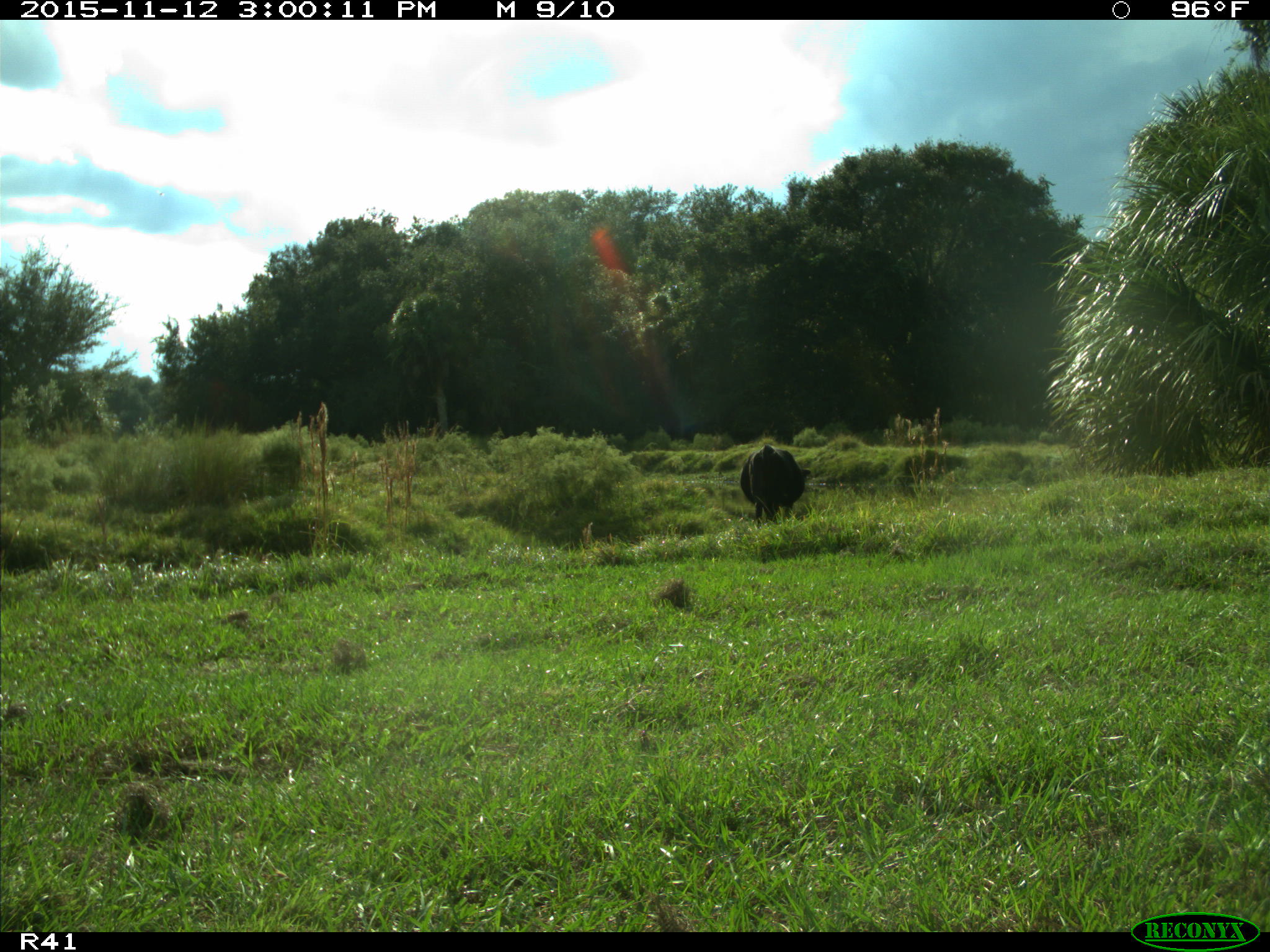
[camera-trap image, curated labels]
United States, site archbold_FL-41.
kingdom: Animalia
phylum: Chordata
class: Mammalia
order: Artiodactyla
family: Bovidae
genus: Bos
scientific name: Bos taurus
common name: domestic cow